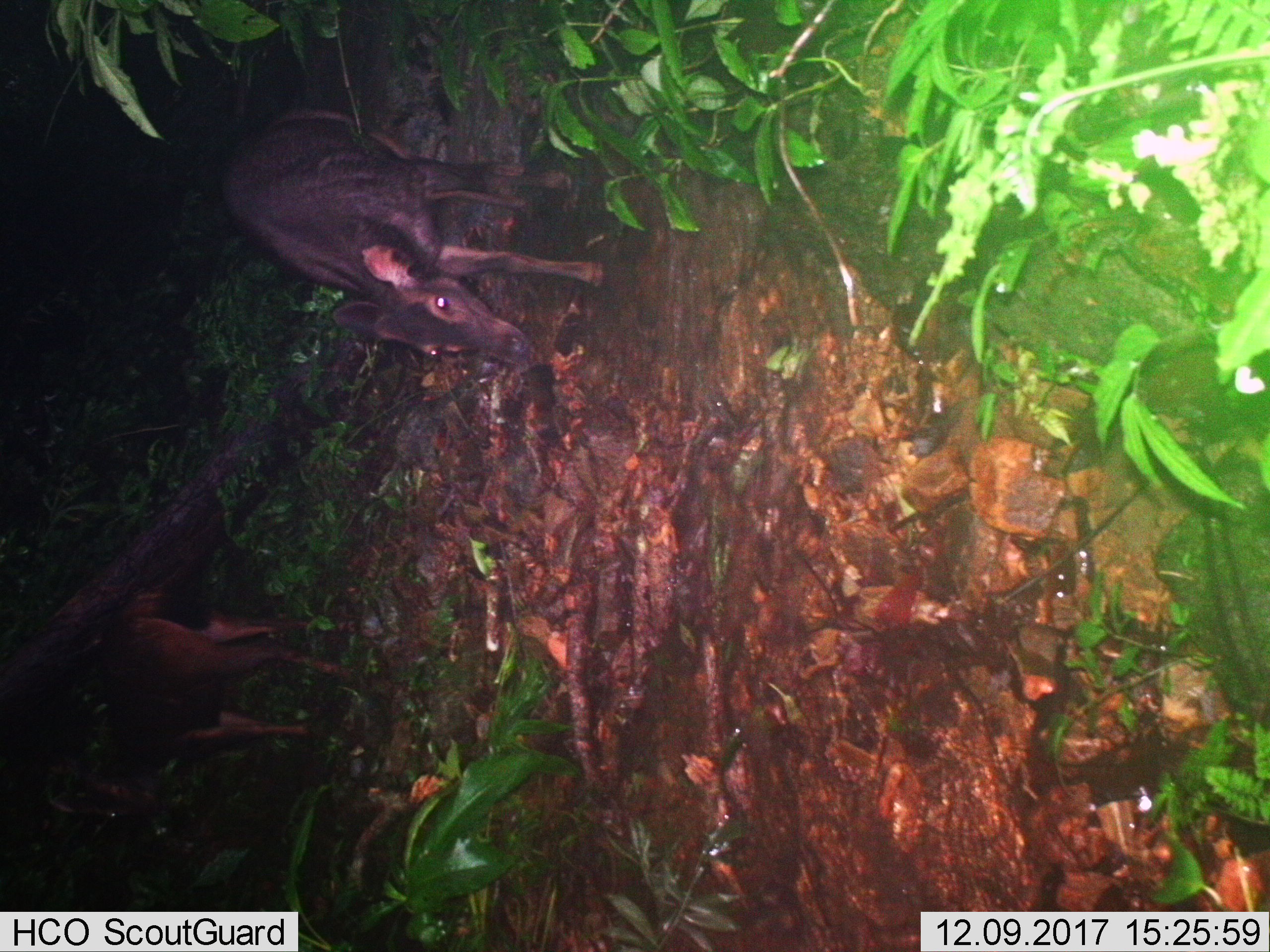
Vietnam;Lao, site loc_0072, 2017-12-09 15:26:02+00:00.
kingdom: Animalia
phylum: Chordata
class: Mammalia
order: Artiodactyla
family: Cervidae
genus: Rusa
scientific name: Rusa unicolor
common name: sambar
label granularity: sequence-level